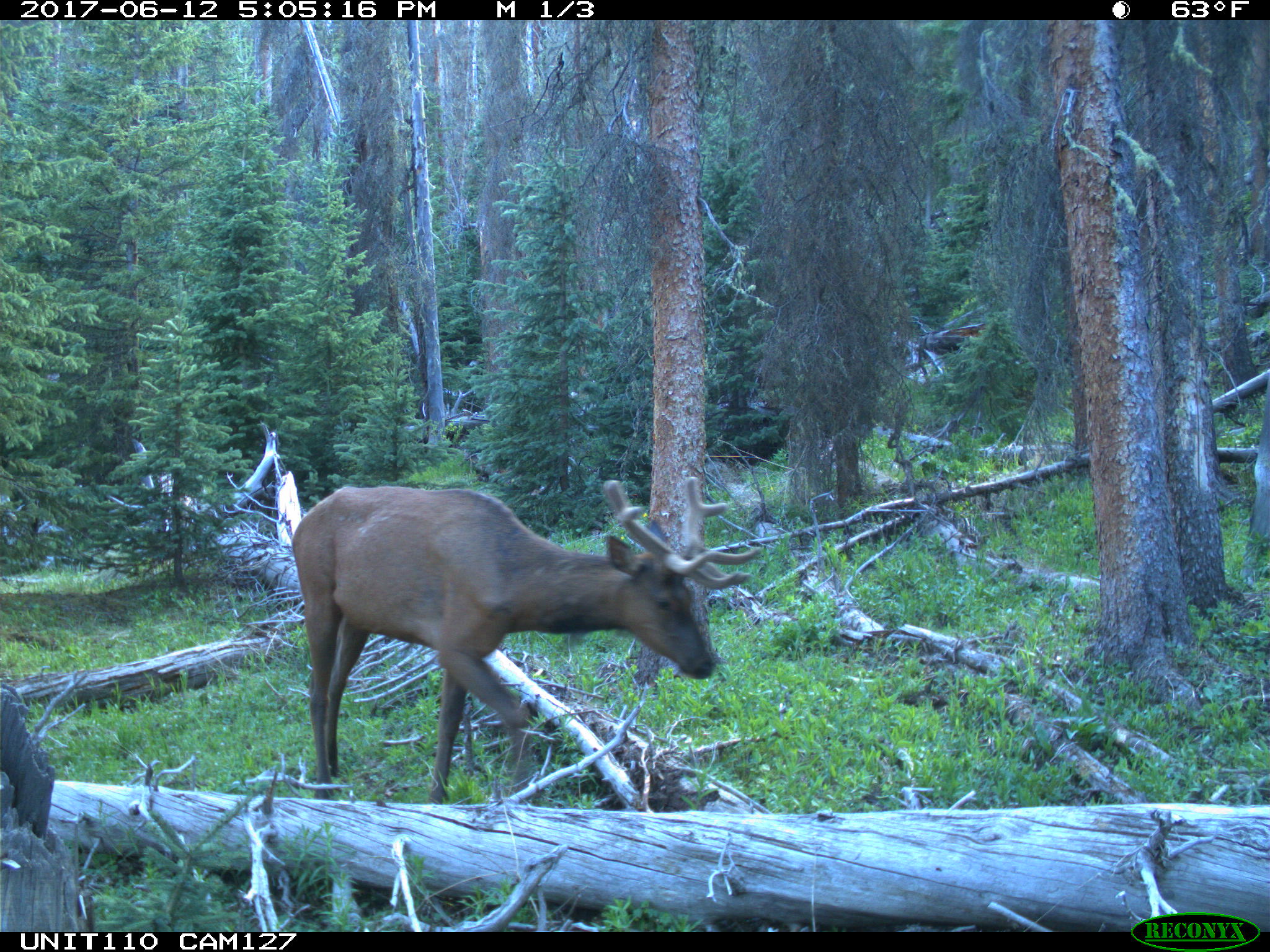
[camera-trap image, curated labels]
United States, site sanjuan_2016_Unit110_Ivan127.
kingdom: Animalia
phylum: Chordata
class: Mammalia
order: Artiodactyla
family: Cervidae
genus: Cervus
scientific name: Cervus elaphus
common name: red deer